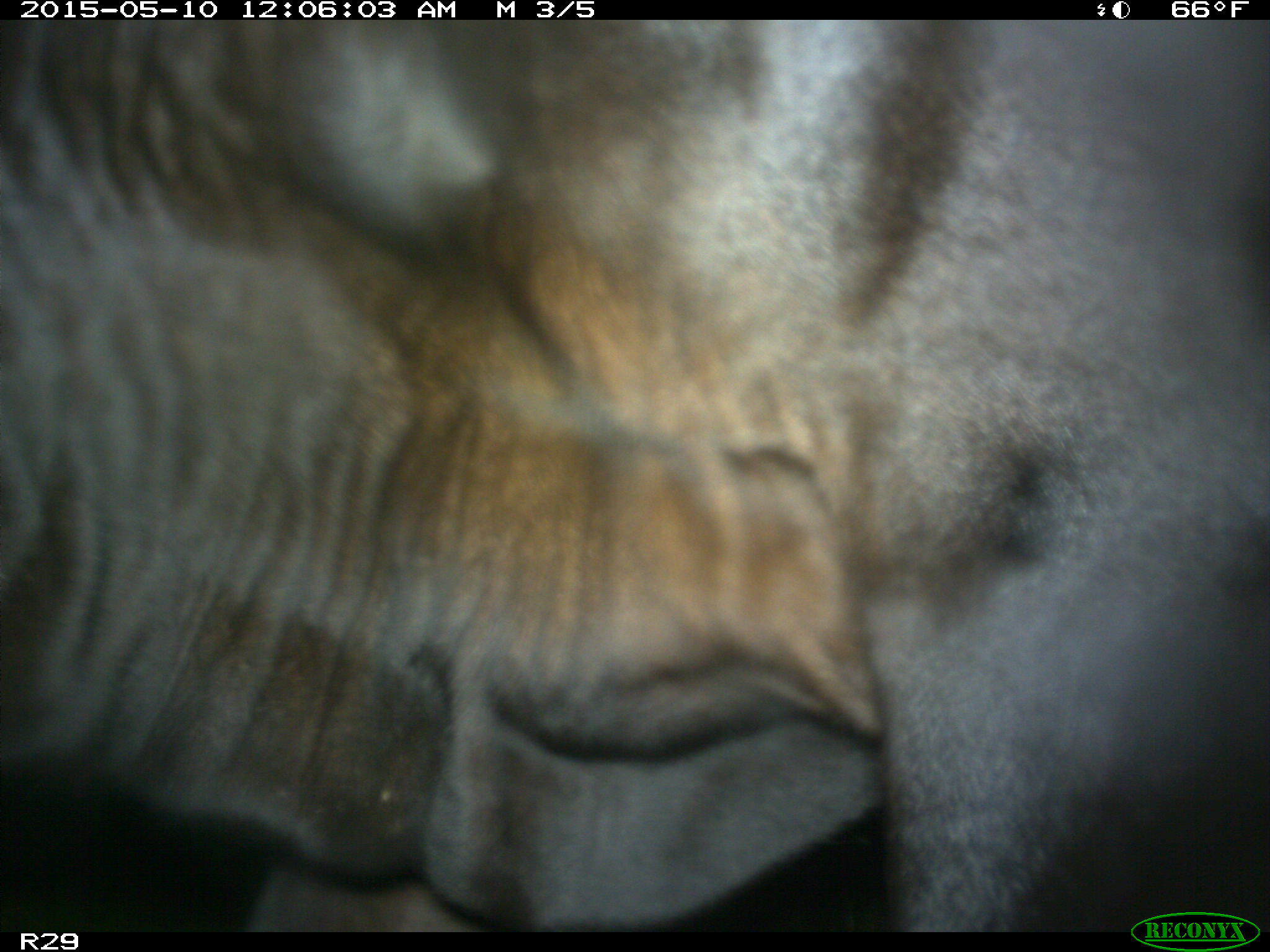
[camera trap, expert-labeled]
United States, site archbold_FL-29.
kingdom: Animalia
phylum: Chordata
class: Mammalia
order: Artiodactyla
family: Bovidae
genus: Bos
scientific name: Bos taurus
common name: domestic cow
Bos taurus (domestic cow).